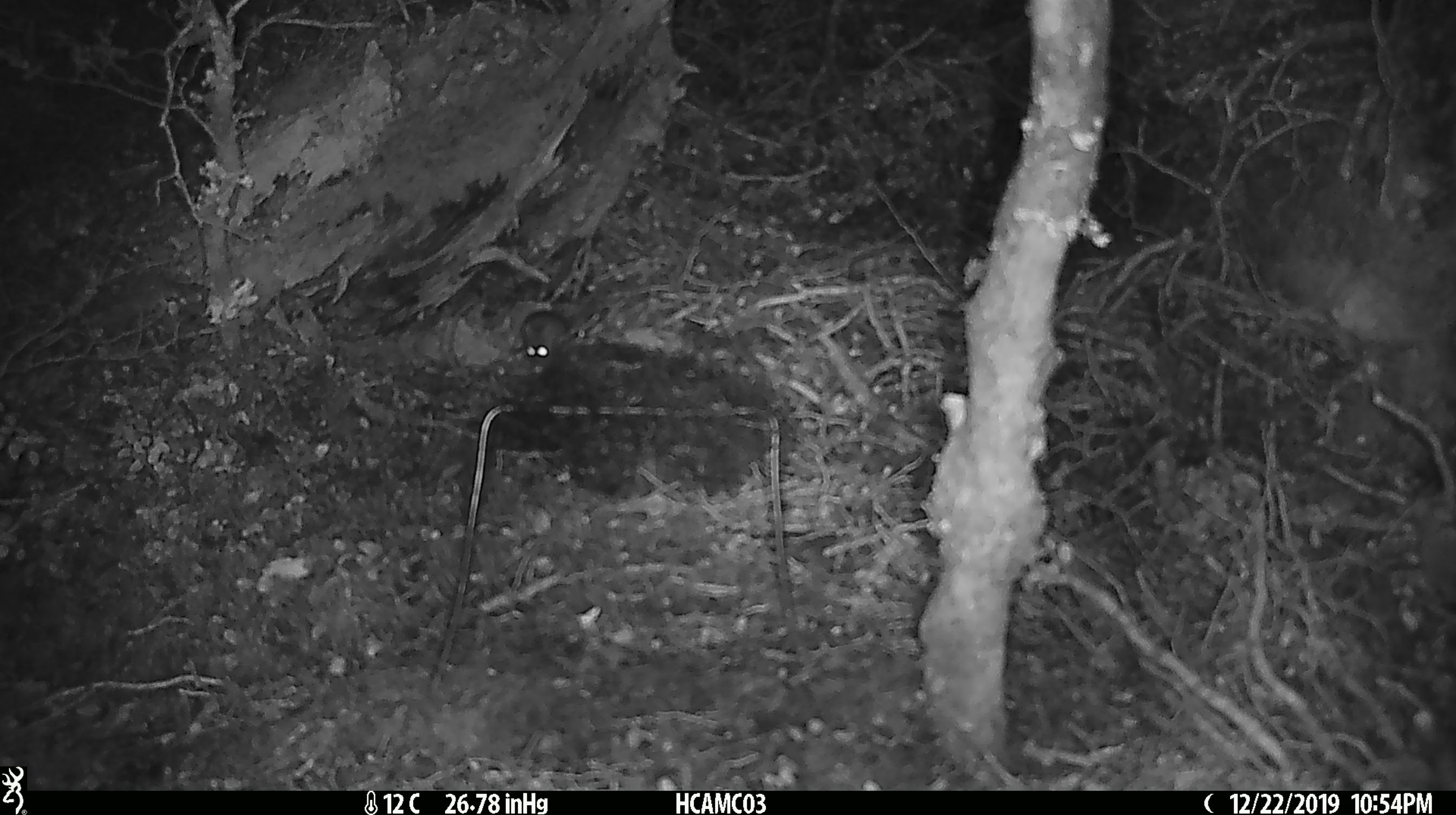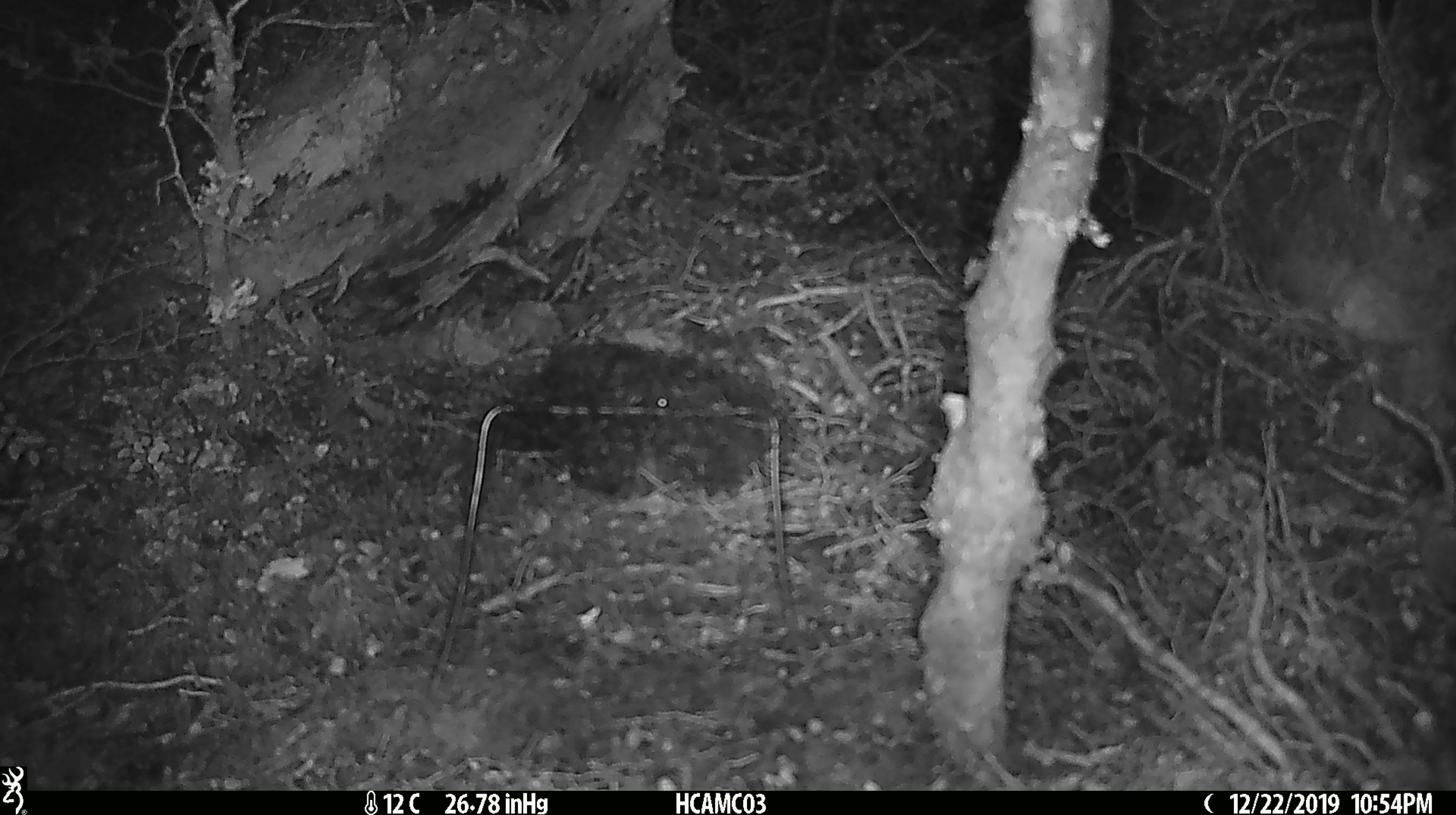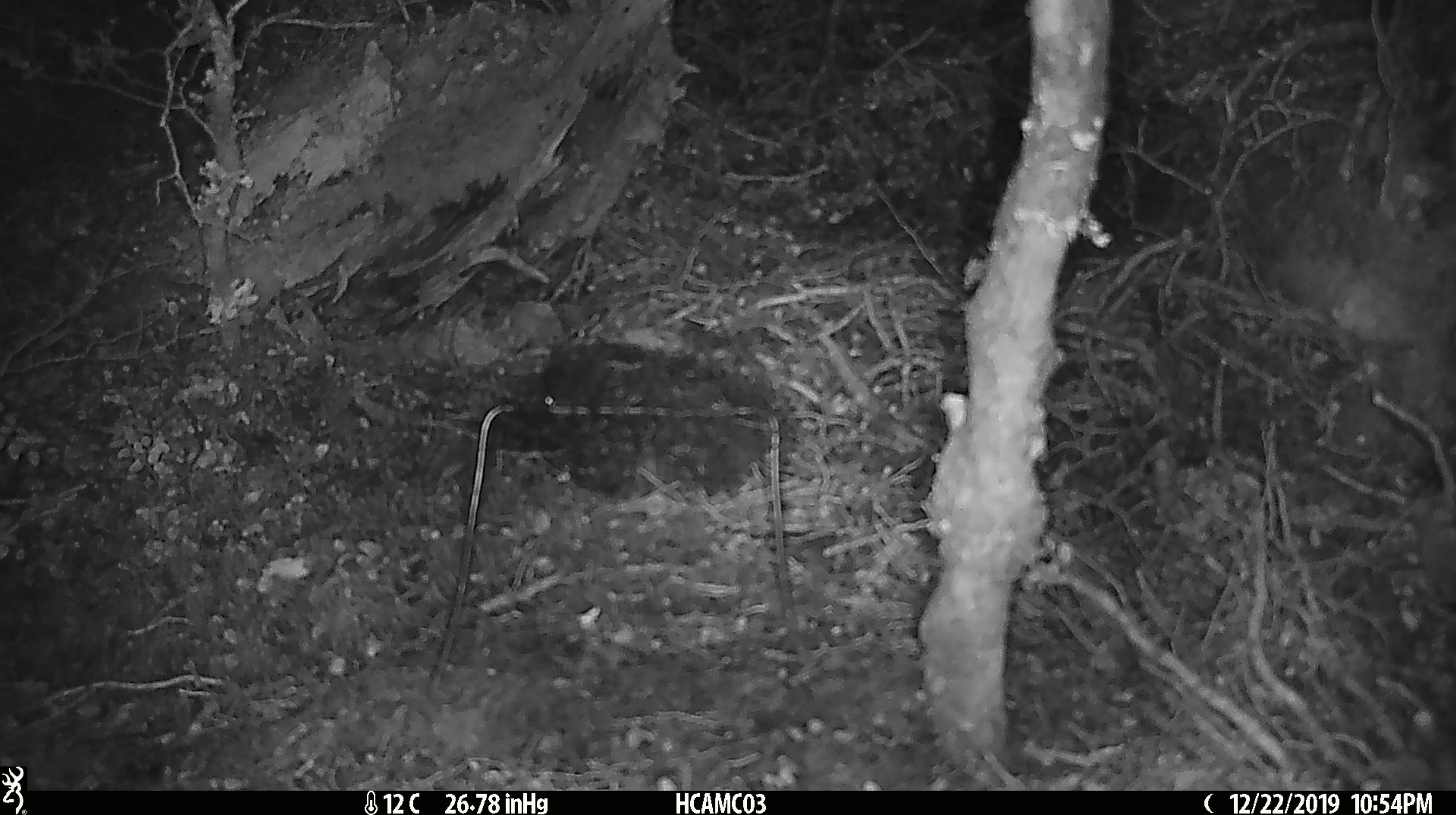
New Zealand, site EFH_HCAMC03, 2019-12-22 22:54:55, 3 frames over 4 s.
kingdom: Animalia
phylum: Chordata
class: Mammalia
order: Rodentia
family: Muridae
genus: Mus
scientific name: Mus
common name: mouse